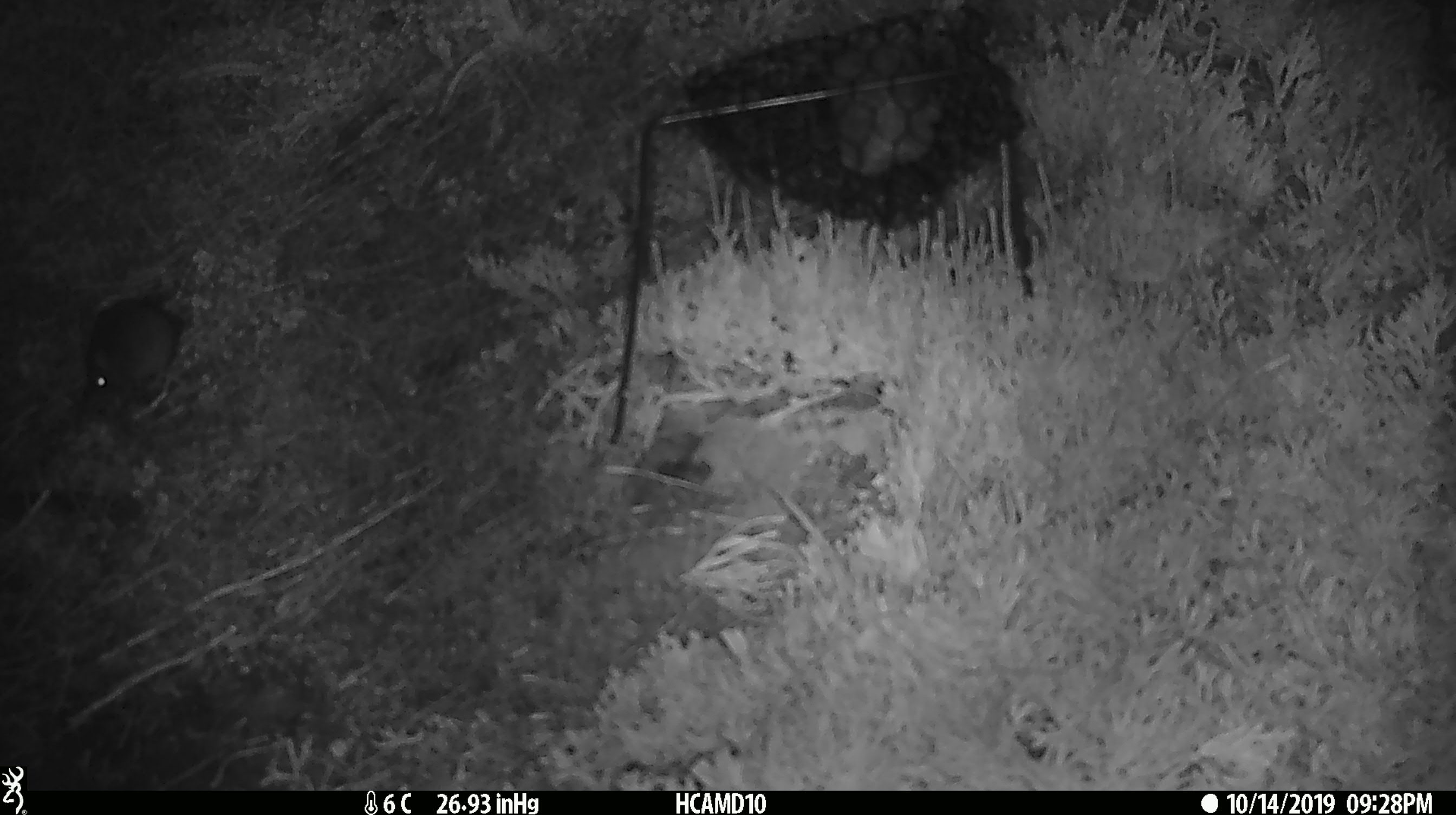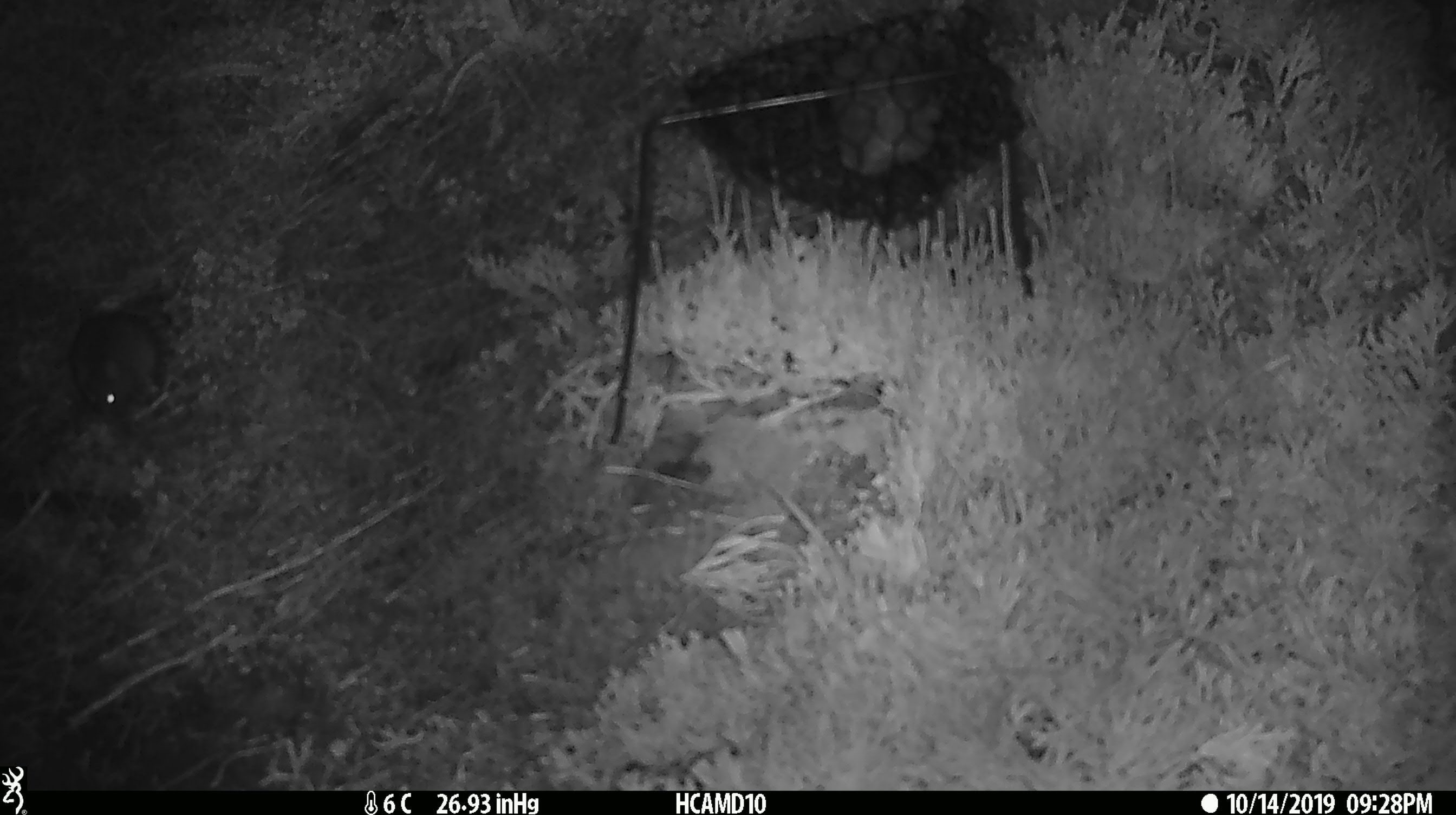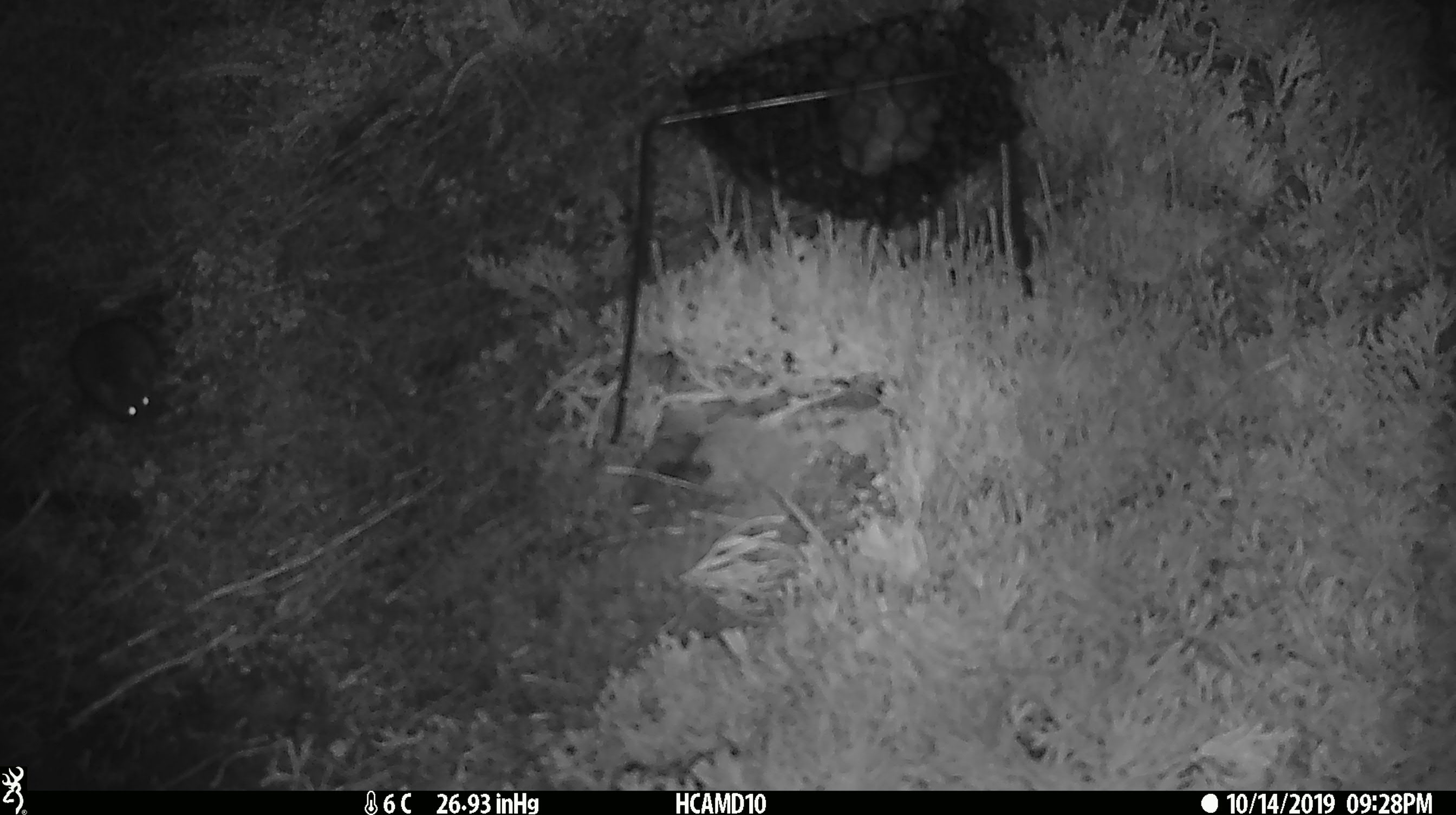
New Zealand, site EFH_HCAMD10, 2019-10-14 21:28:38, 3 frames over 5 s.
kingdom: Animalia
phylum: Chordata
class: Mammalia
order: Rodentia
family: Muridae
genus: Mus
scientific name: Mus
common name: mouse